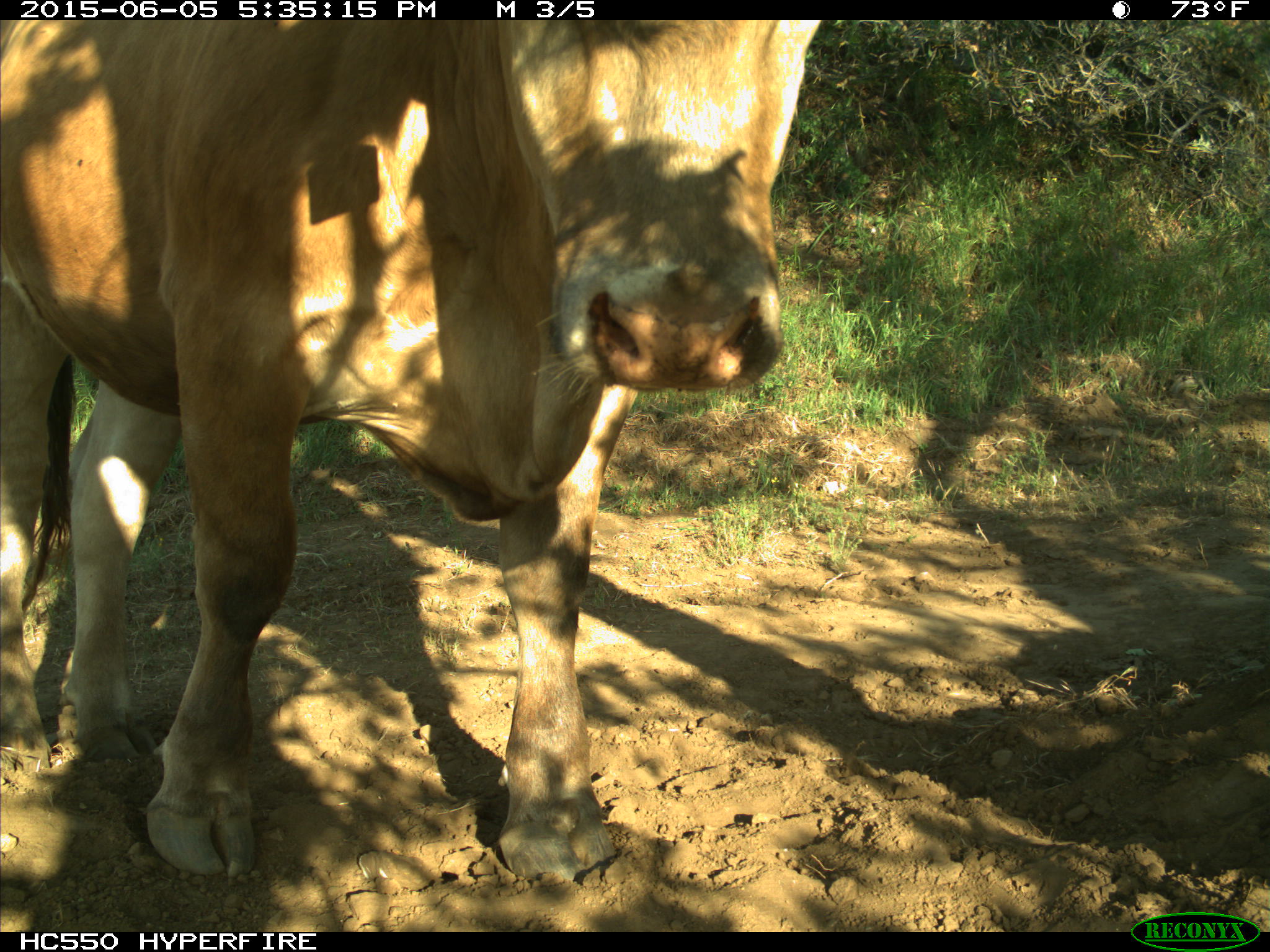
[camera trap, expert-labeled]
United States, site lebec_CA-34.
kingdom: Animalia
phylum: Chordata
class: Mammalia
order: Artiodactyla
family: Bovidae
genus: Bos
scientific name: Bos taurus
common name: domestic cow